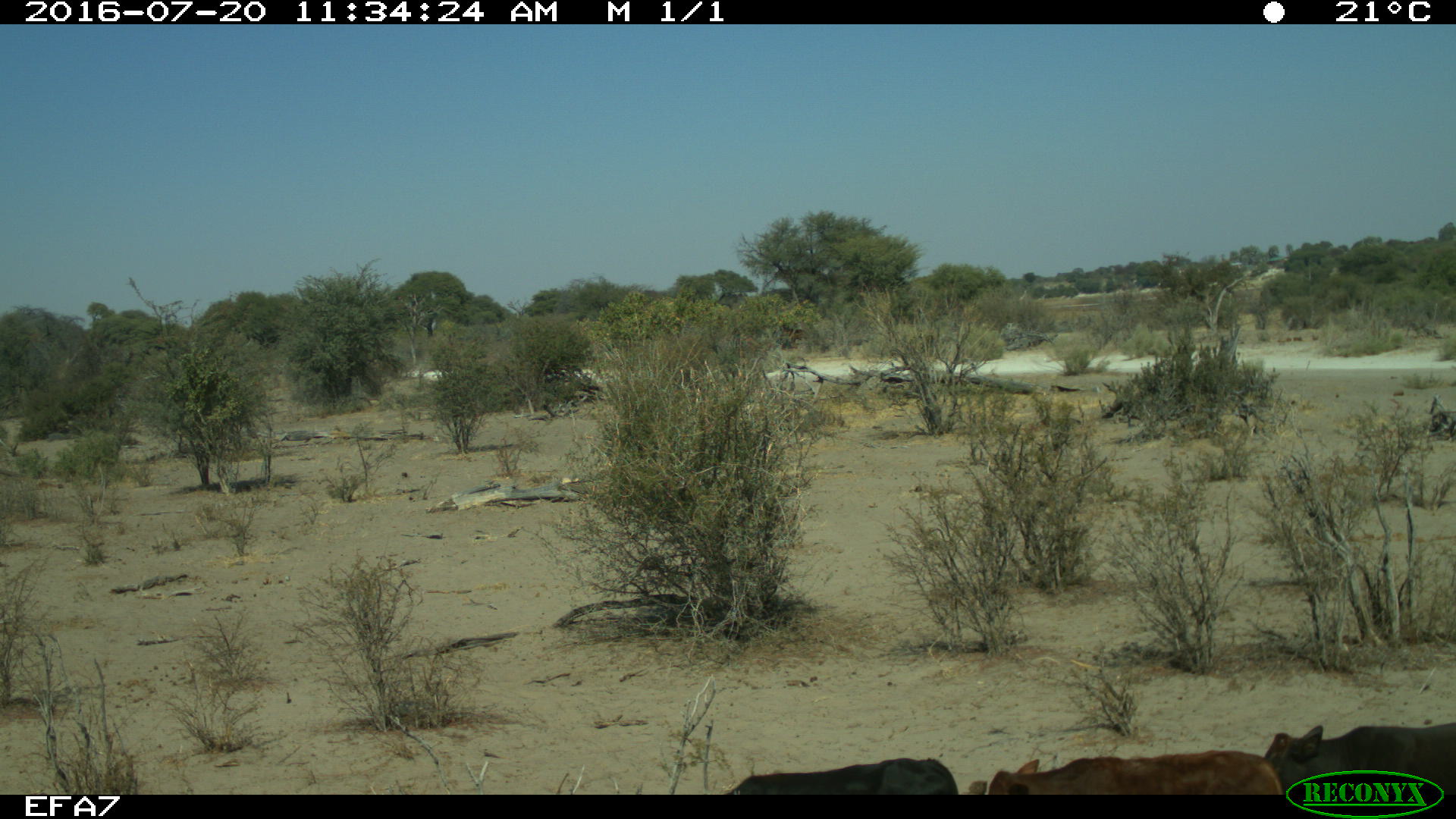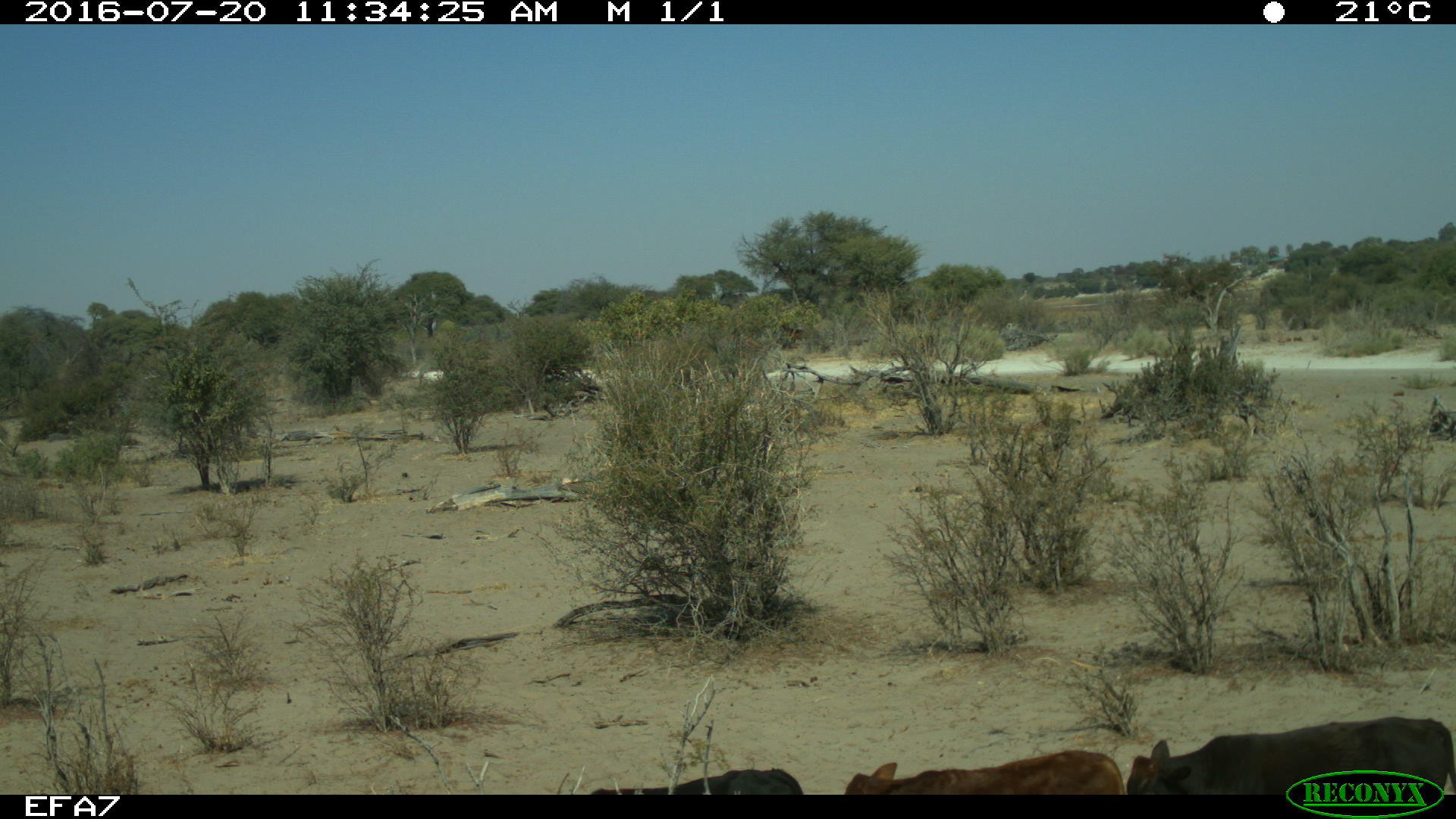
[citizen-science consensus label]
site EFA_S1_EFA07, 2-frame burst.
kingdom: Animalia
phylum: Chordata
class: Mammalia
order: Artiodactyla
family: Bovidae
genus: Bos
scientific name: Bos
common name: cattle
Cattle (Bos), count 3. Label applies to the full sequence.